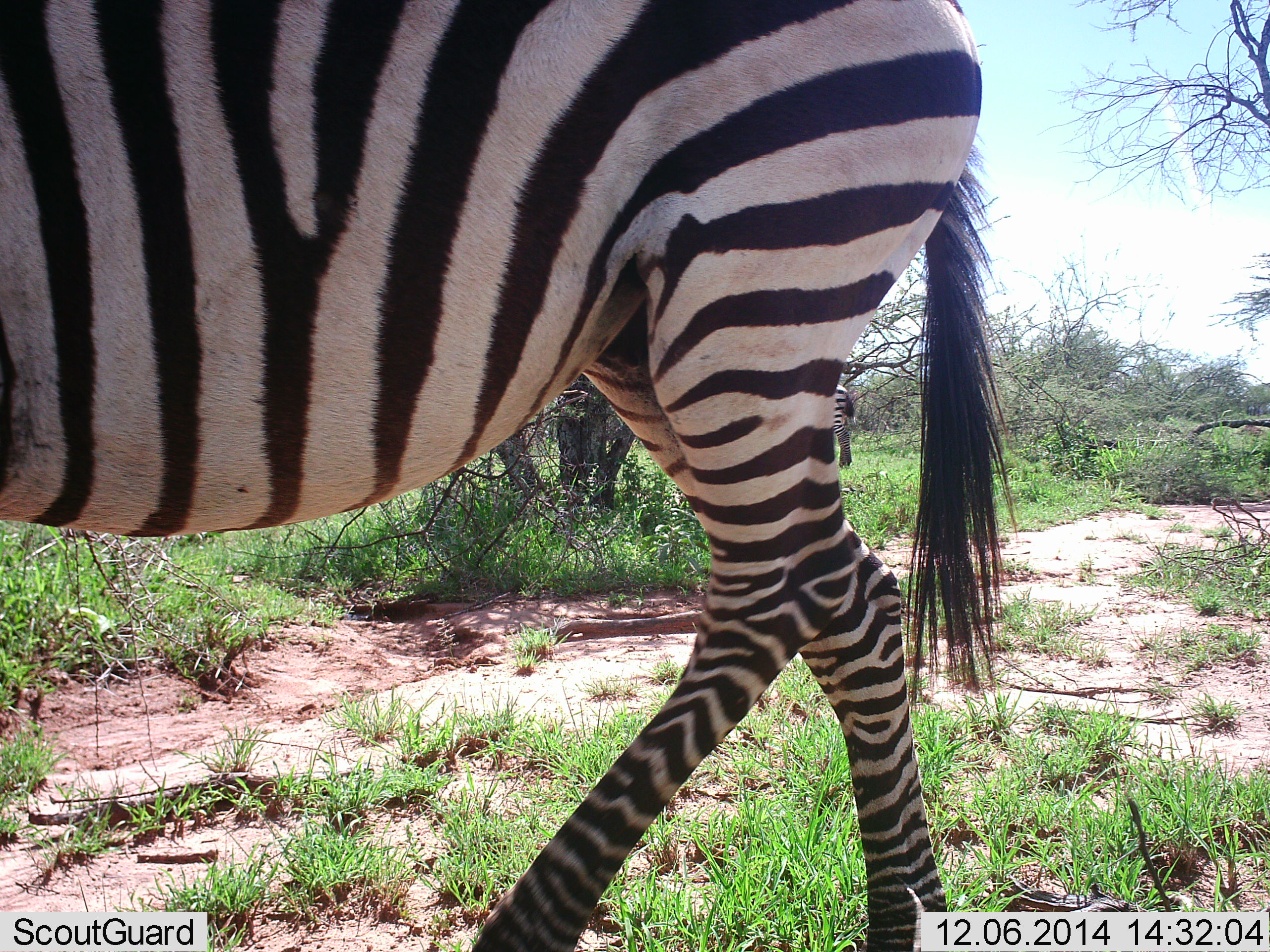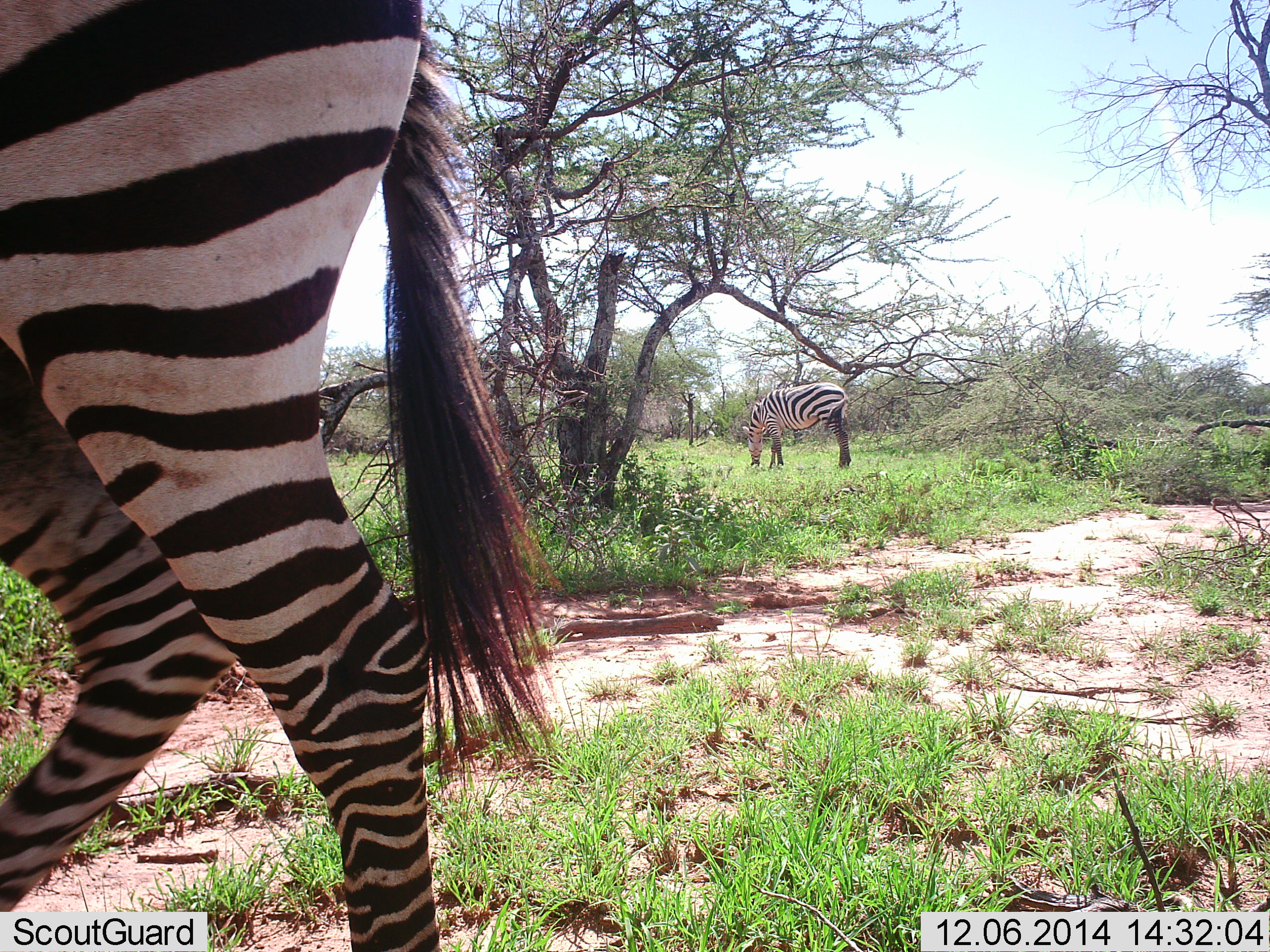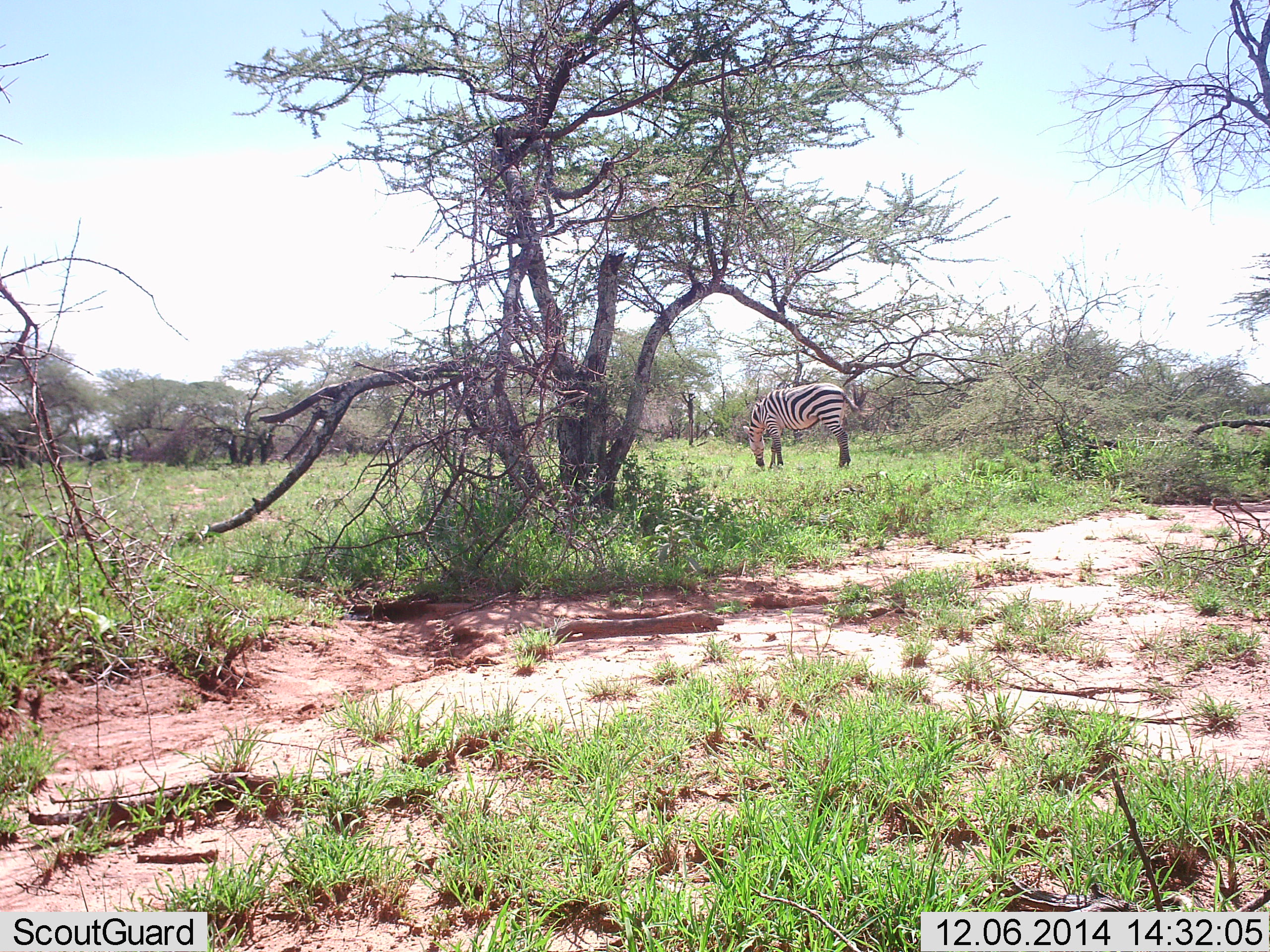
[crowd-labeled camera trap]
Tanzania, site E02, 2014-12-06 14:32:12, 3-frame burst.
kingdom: Animalia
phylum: Chordata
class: Mammalia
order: Perissodactyla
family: Equidae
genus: Equus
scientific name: Equus quagga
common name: plains zebra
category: zebra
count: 2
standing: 30%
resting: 0%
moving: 80%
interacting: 0%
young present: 0%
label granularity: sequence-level